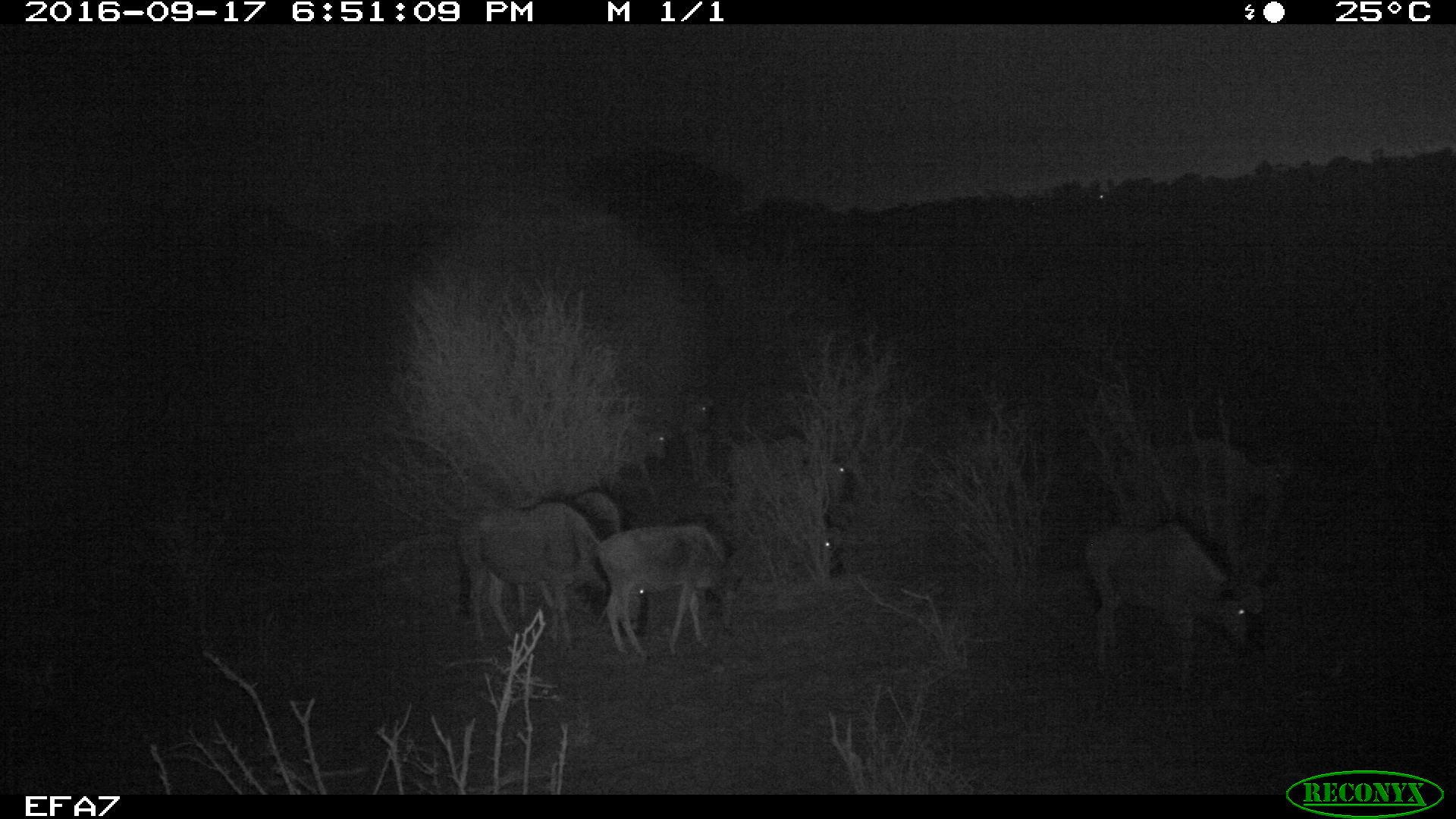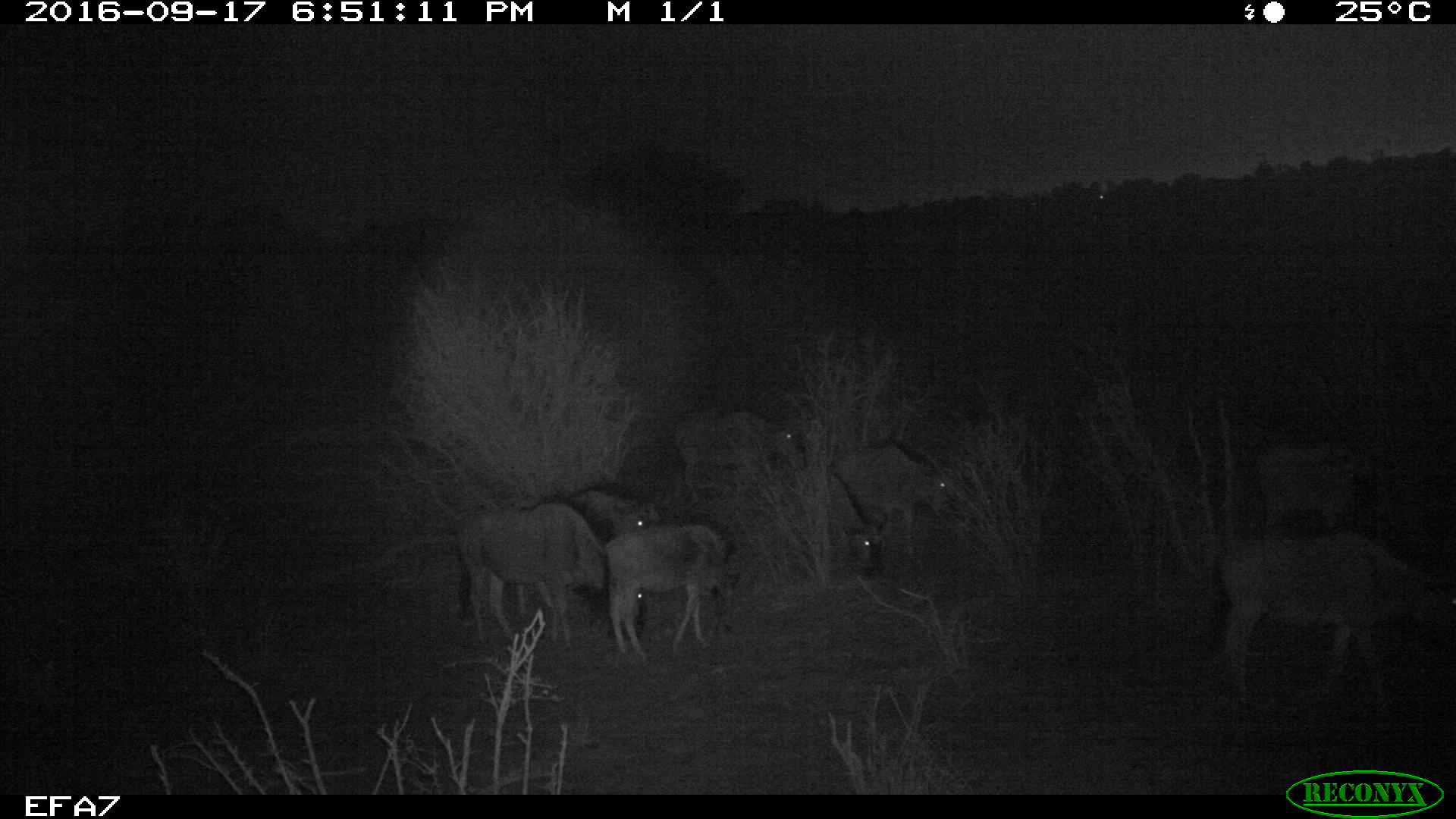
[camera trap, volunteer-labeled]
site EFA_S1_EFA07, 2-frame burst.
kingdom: Animalia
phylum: Chordata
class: Mammalia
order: Artiodactyla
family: Bovidae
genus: Connochaetes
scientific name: Connochaetes taurinus taurinus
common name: blue wildebeest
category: wildebeestblue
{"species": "wildebeestblue (blue wildebeest) (Connochaetes taurinus taurinus)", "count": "8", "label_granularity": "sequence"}